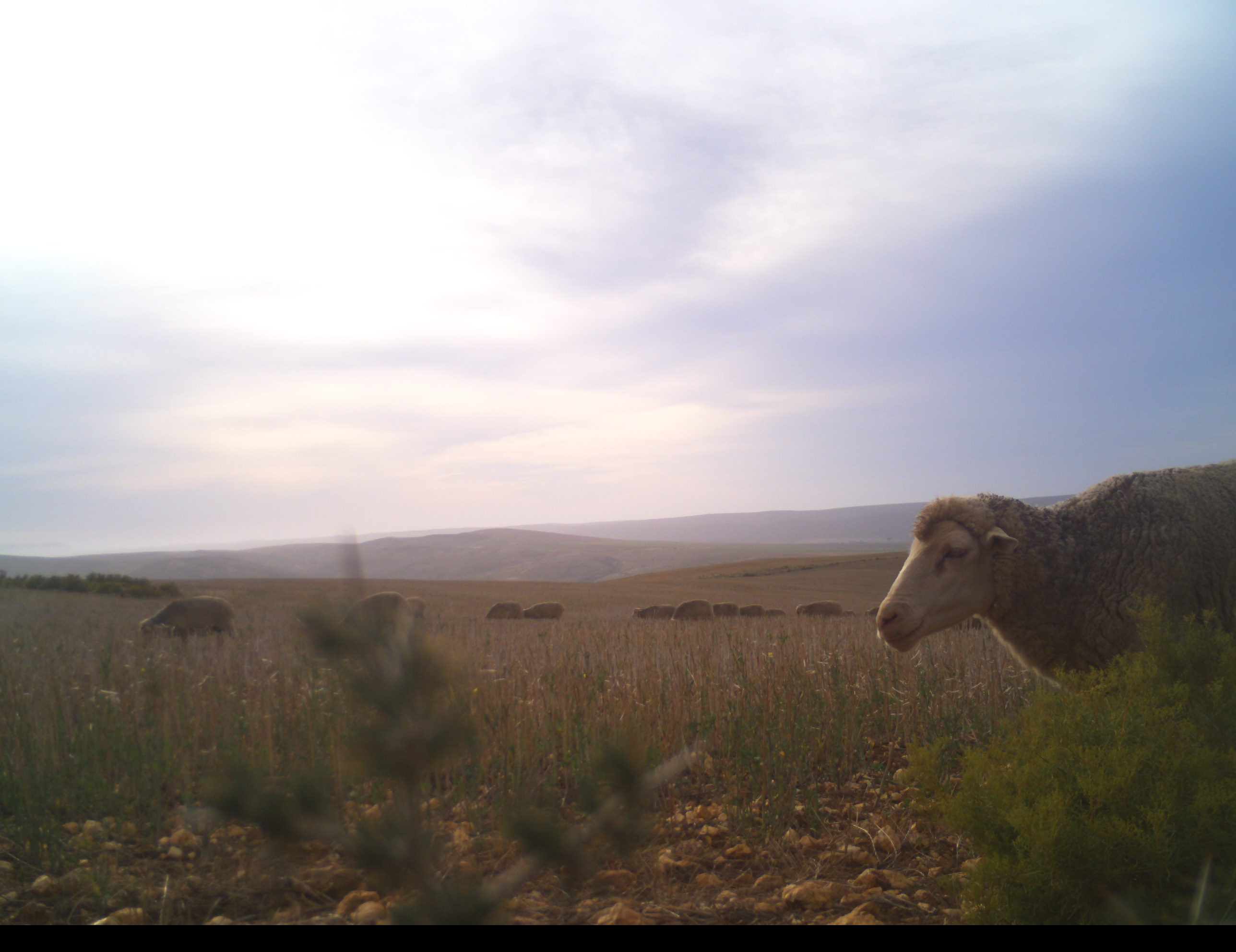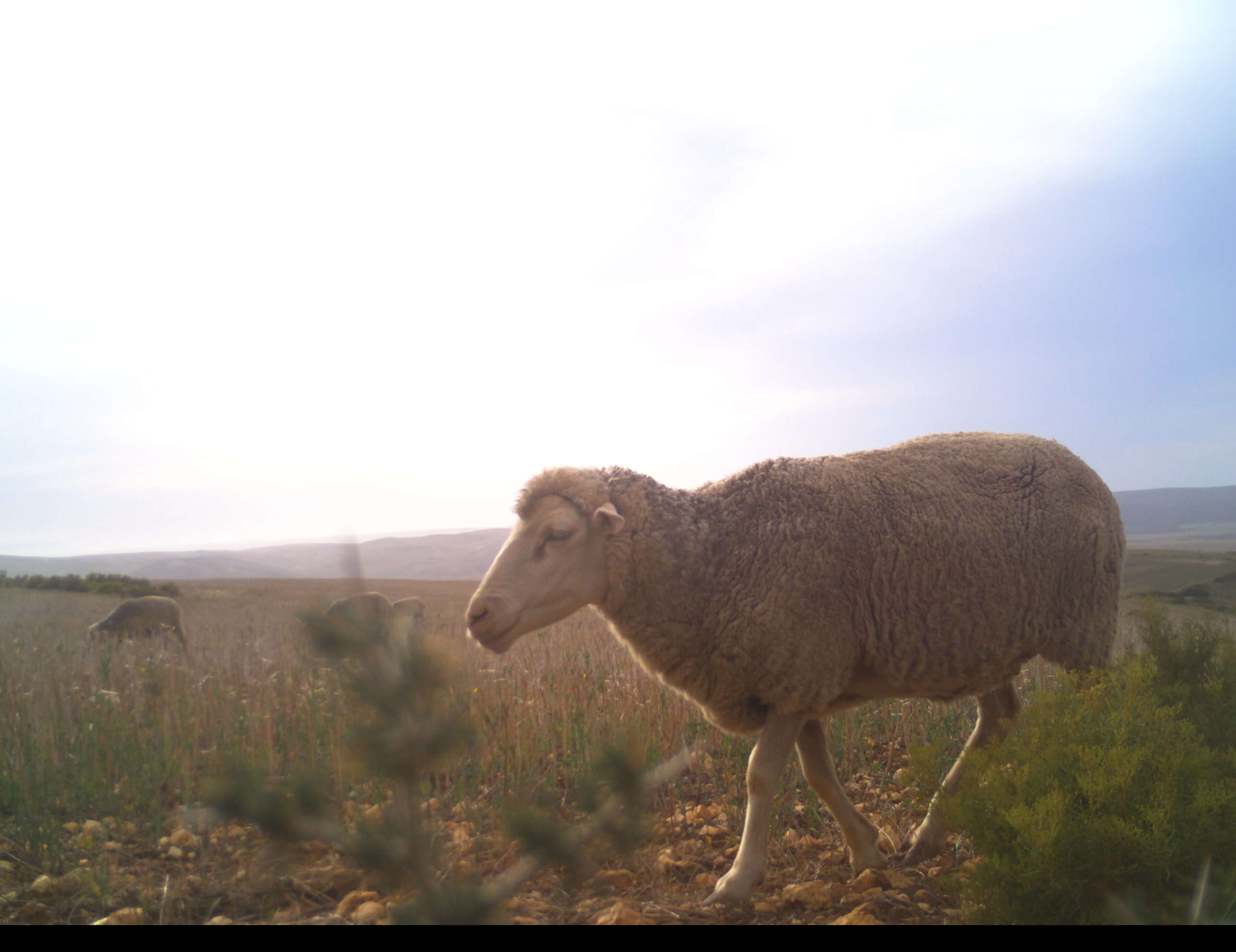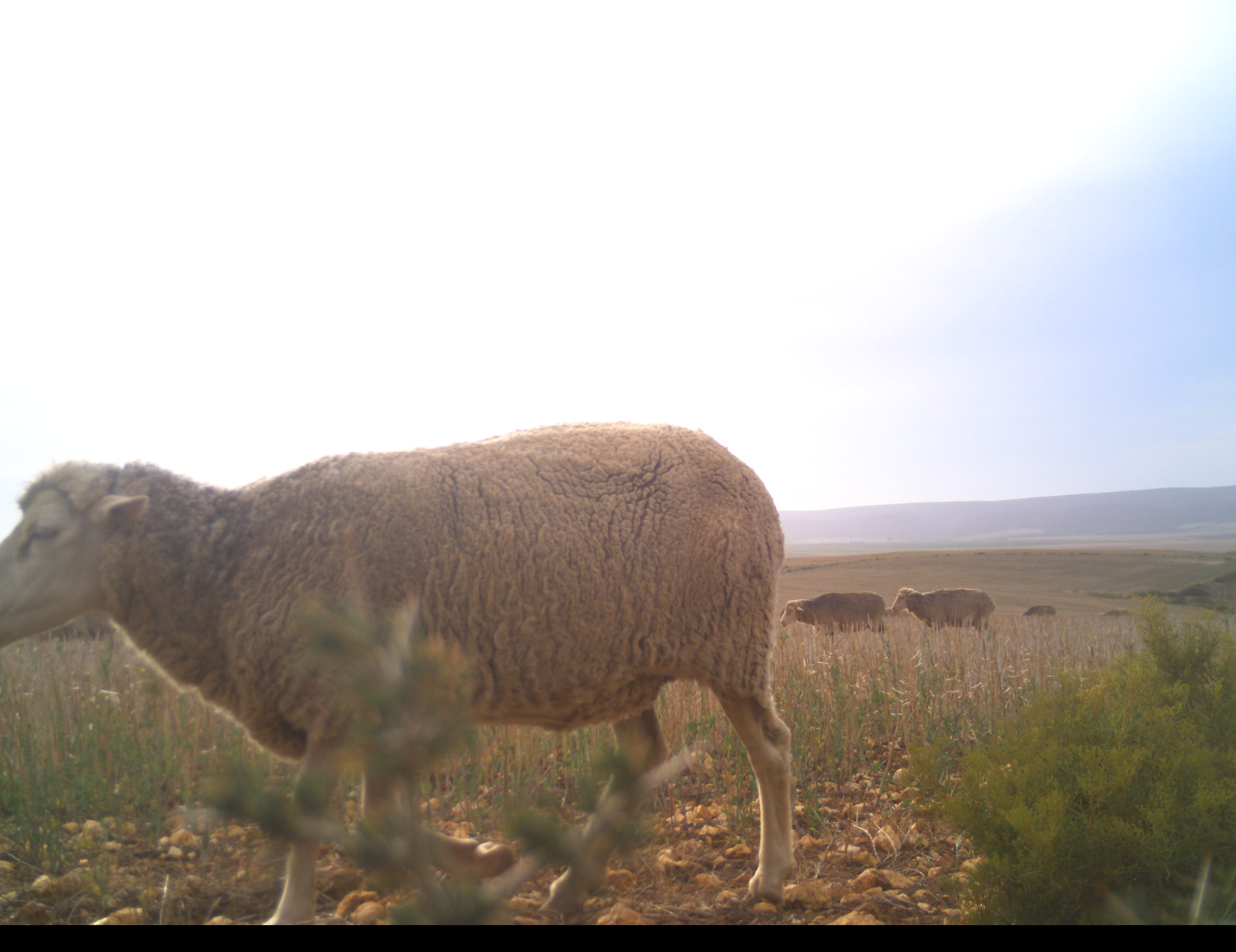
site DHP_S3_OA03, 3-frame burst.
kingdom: Animalia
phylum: Chordata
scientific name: Vertebrata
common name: domestic animal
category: domesticanimal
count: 11-50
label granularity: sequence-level